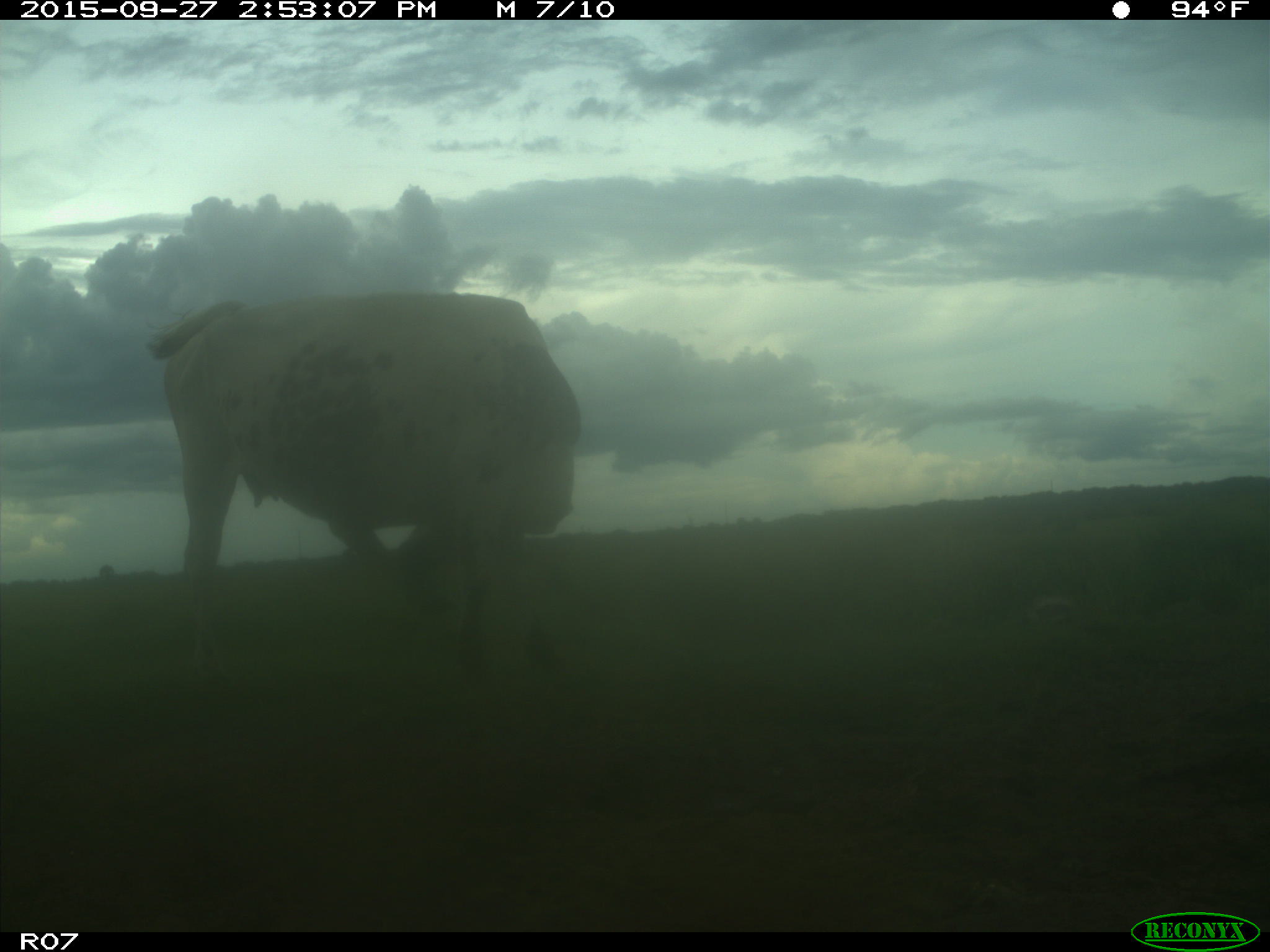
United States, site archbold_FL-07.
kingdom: Animalia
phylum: Chordata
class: Mammalia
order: Artiodactyla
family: Bovidae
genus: Bos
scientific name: Bos taurus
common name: domestic cow